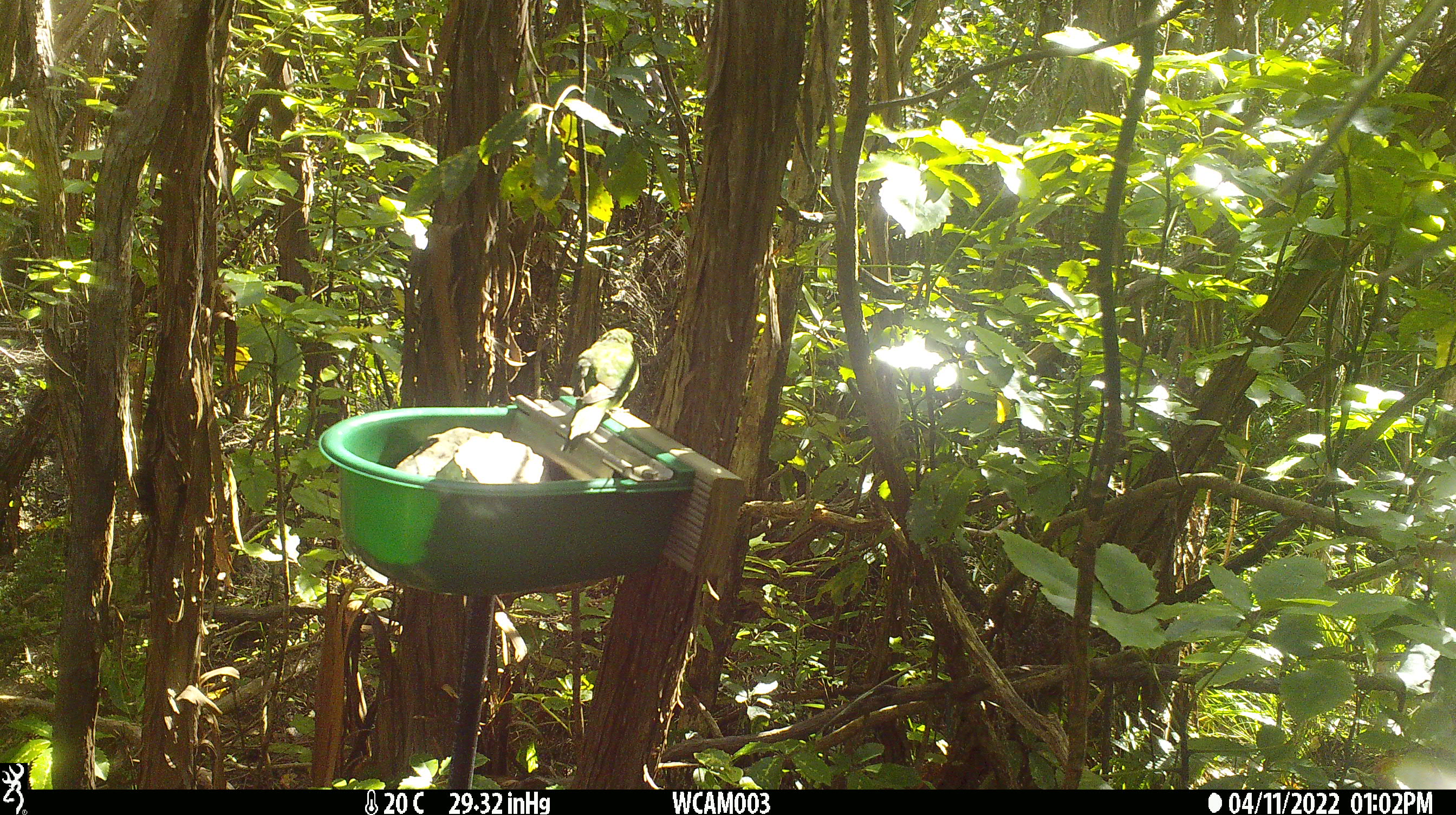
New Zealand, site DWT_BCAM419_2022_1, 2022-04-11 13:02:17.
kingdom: Animalia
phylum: Chordata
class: Aves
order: Psittaciformes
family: Psittaculidae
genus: Cyanoramphus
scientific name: Cyanoramphus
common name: parakeet